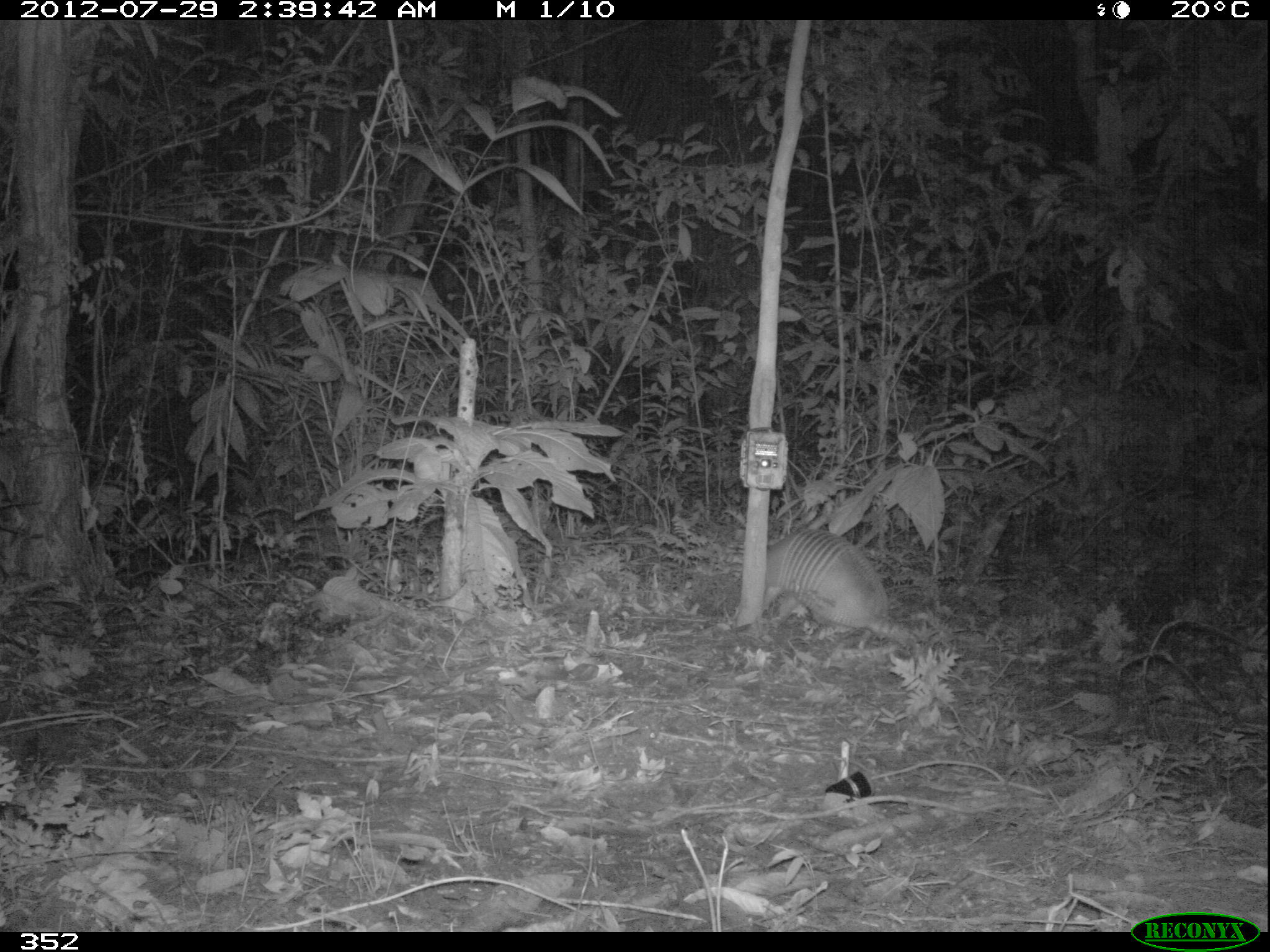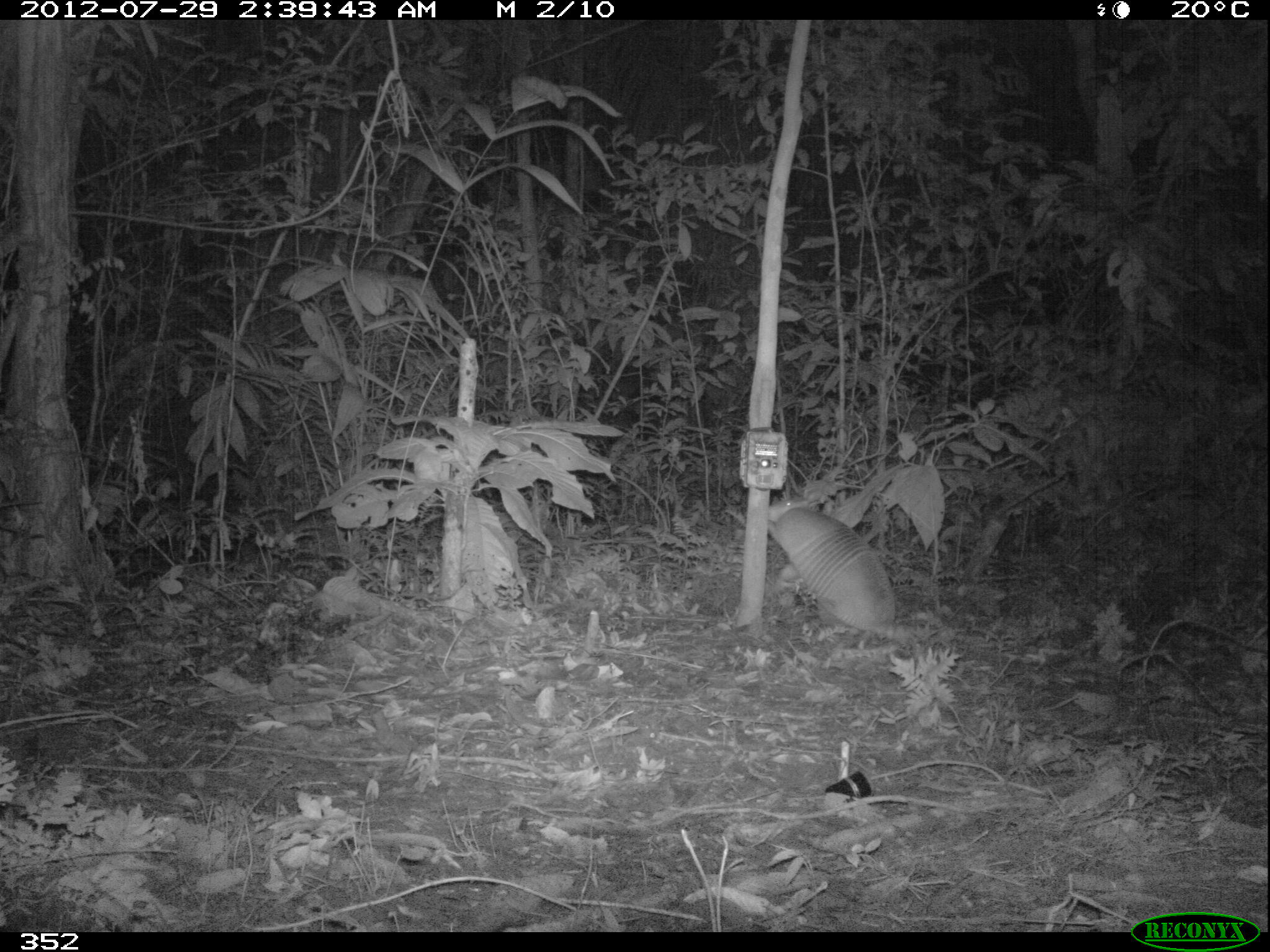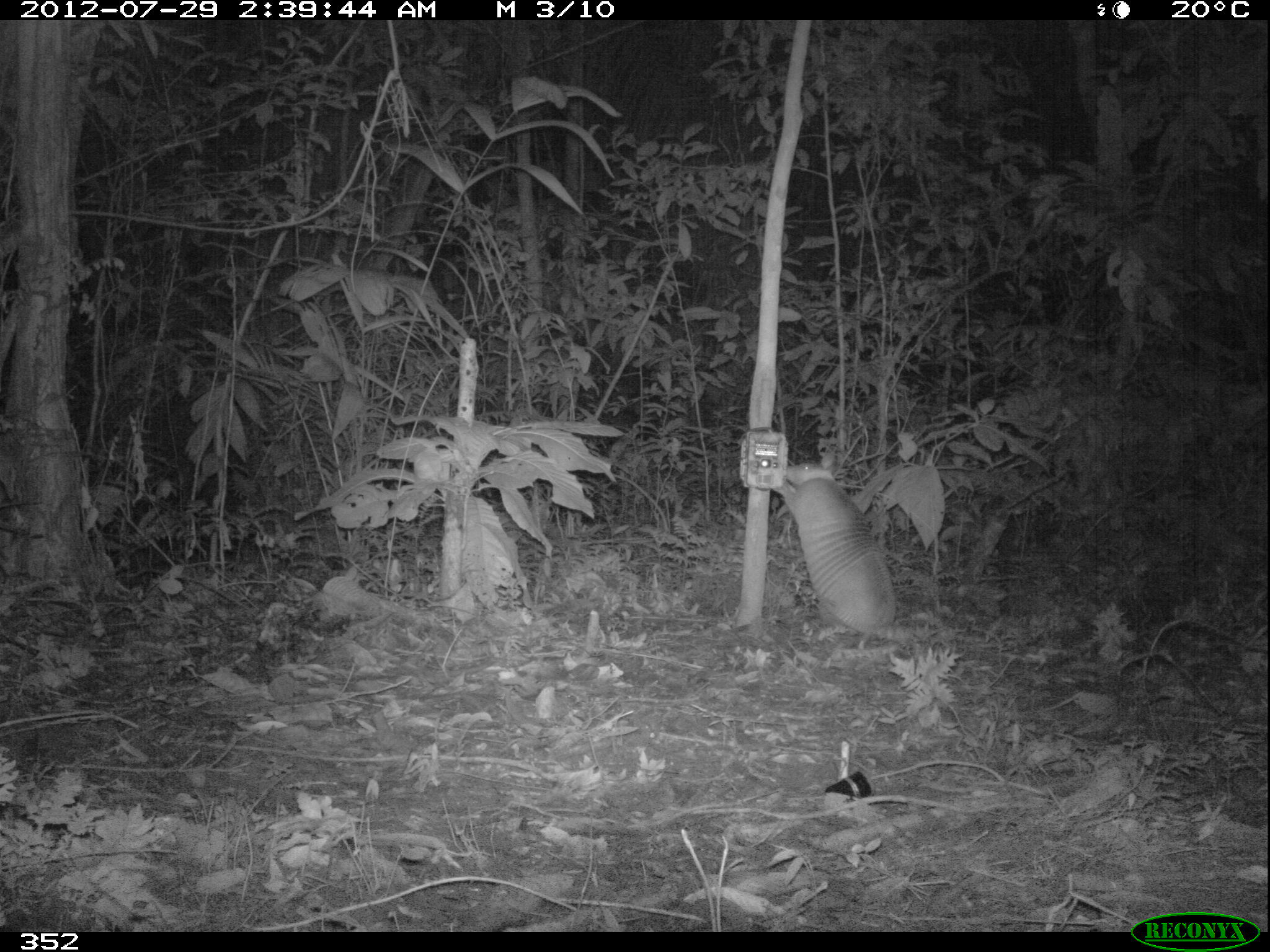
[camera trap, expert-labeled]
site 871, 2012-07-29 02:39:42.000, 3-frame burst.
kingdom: Animalia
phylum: Chordata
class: Mammalia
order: Cingulata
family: Dasypodidae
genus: Dasypus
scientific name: Dasypus novemcinctus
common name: nine-banded armadillo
Dasypus novemcinctus (nine-banded armadillo).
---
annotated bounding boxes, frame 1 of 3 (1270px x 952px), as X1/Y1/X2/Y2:
dasypus novemcinctus: 763/526/915/644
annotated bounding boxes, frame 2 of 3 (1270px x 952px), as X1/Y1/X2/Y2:
dasypus novemcinctus: 764/495/928/641